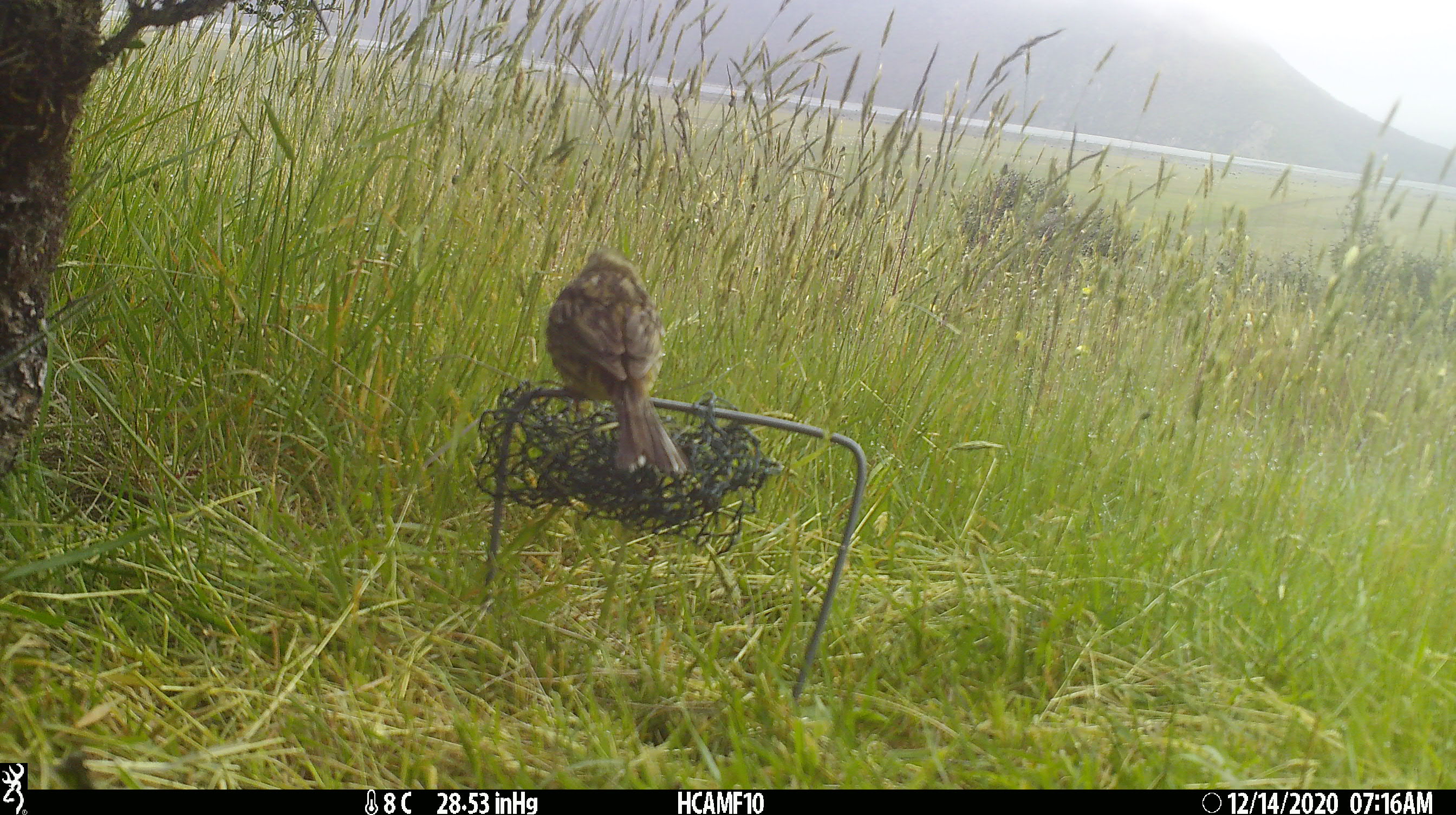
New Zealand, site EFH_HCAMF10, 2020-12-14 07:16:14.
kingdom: Animalia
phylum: Chordata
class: Aves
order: Passeriformes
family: Emberizidae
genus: Emberiza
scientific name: Emberiza citrinella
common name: yellowhammer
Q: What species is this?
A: Yellowhammer (Emberiza citrinella).